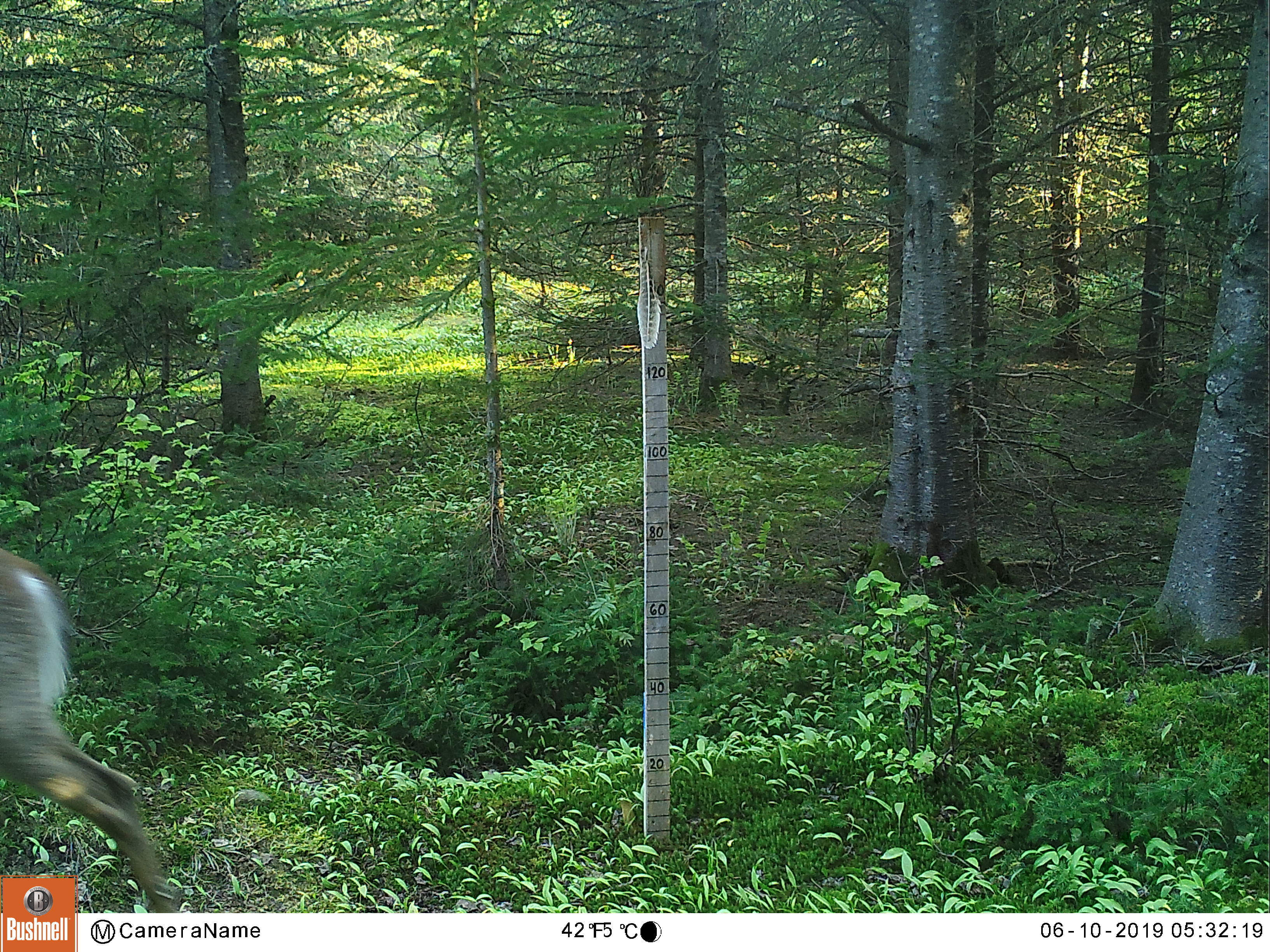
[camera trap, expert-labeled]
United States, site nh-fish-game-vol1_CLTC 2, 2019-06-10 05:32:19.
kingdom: Animalia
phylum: Chordata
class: Mammalia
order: Artiodactyla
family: Cervidae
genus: Odocoileus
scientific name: Odocoileus virginianus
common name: white-tailed deer